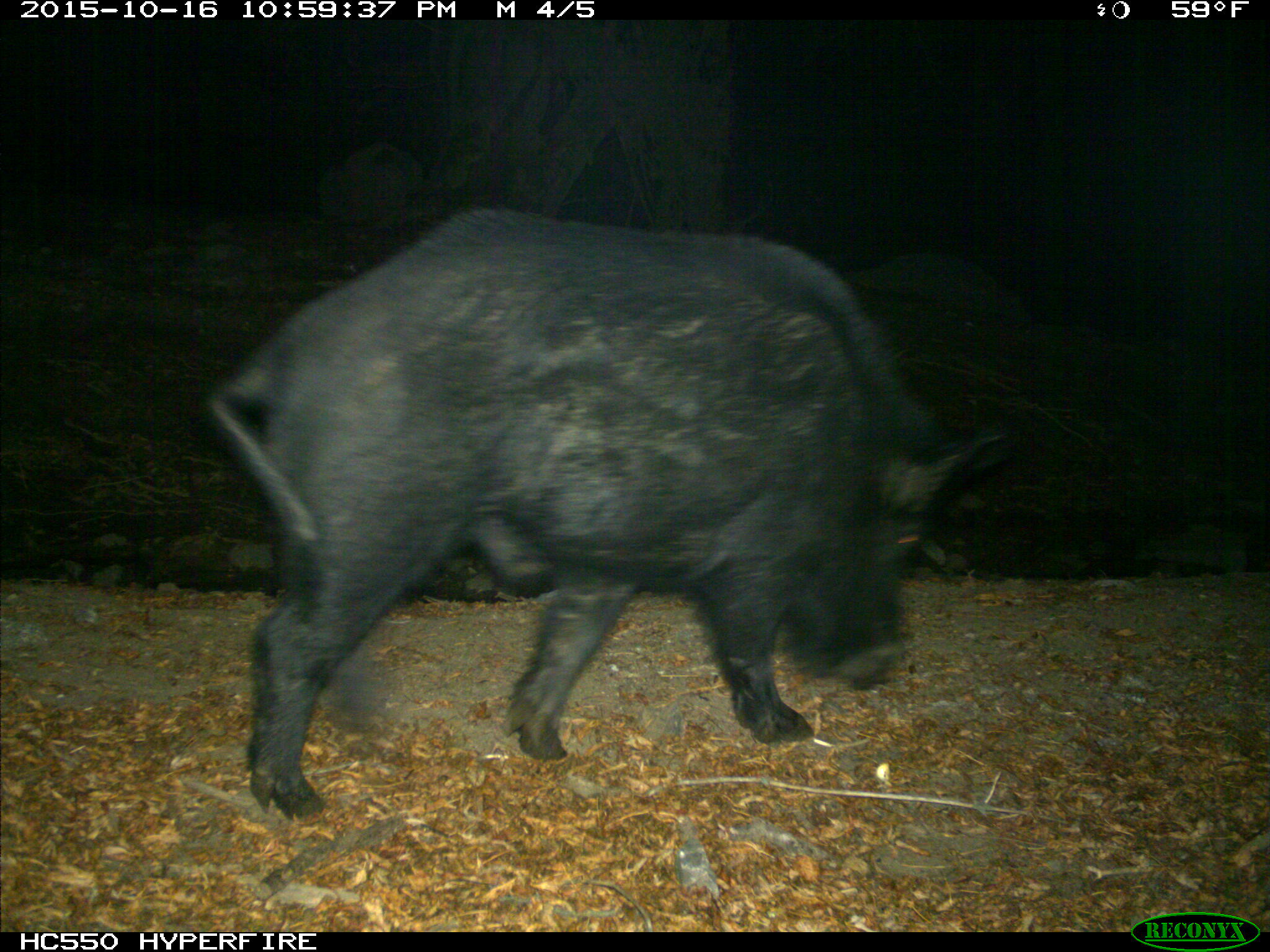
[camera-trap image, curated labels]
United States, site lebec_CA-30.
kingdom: Animalia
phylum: Chordata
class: Mammalia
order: Artiodactyla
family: Suidae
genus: Sus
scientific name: Sus scrofa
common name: wild boar